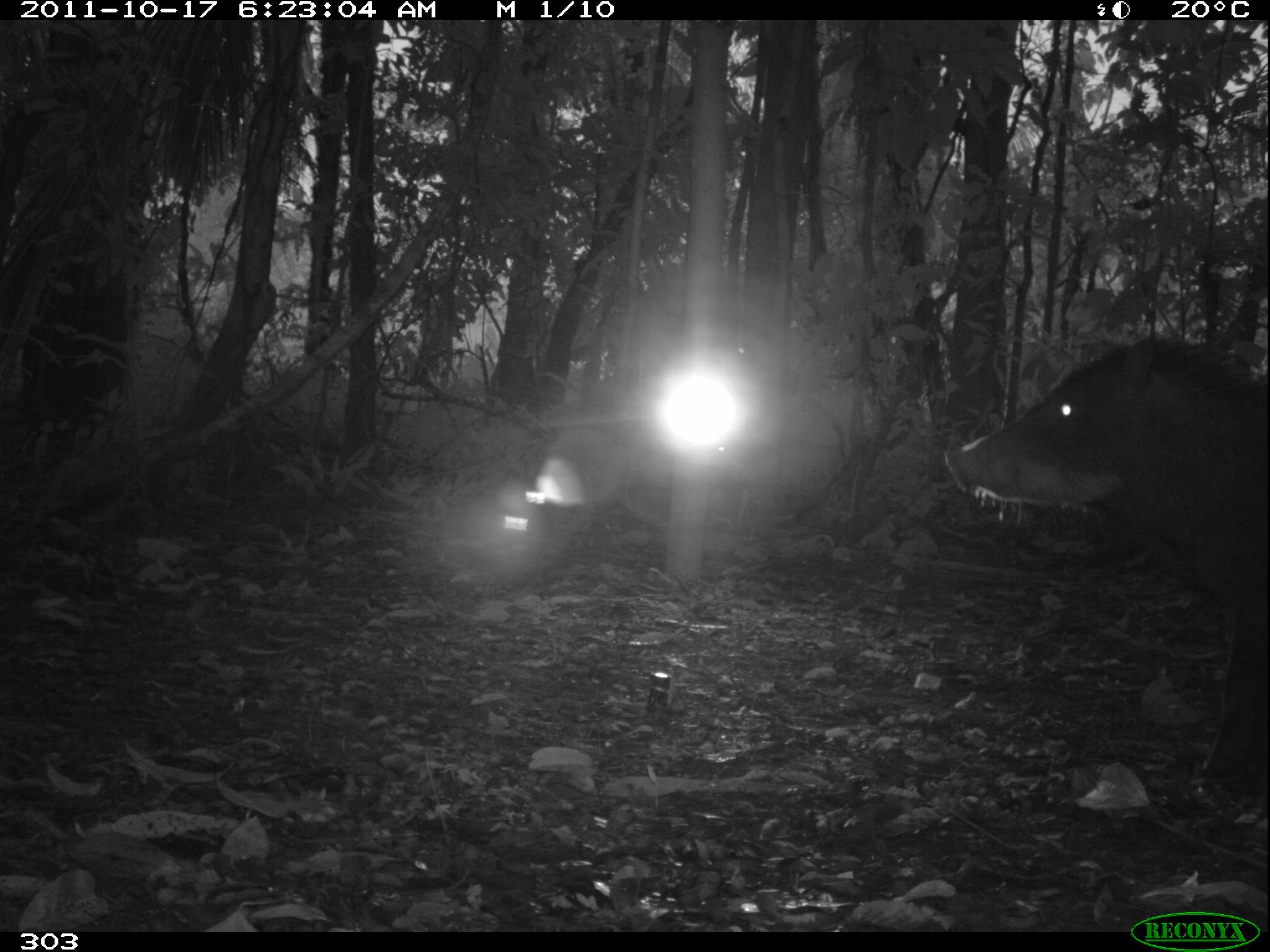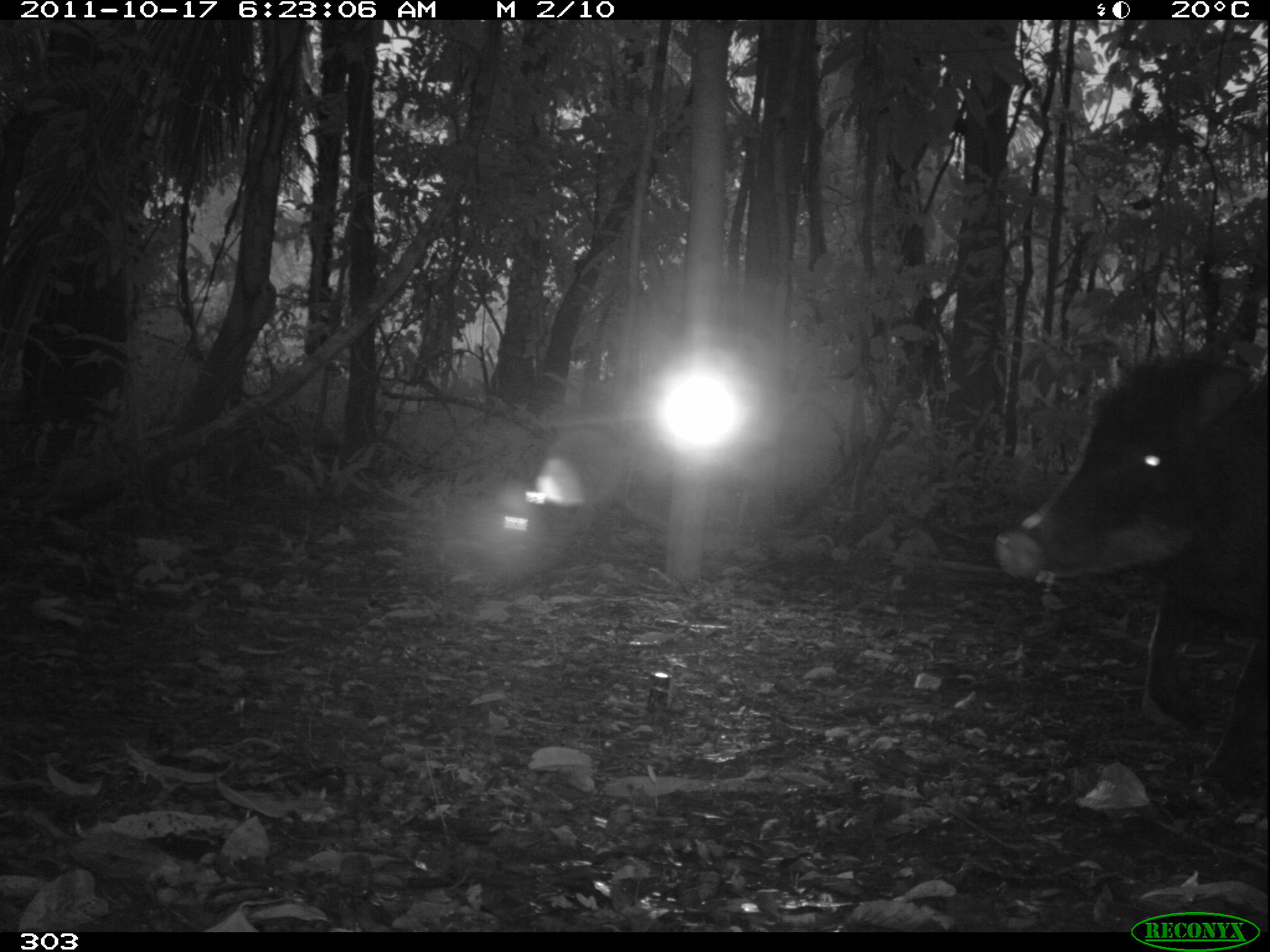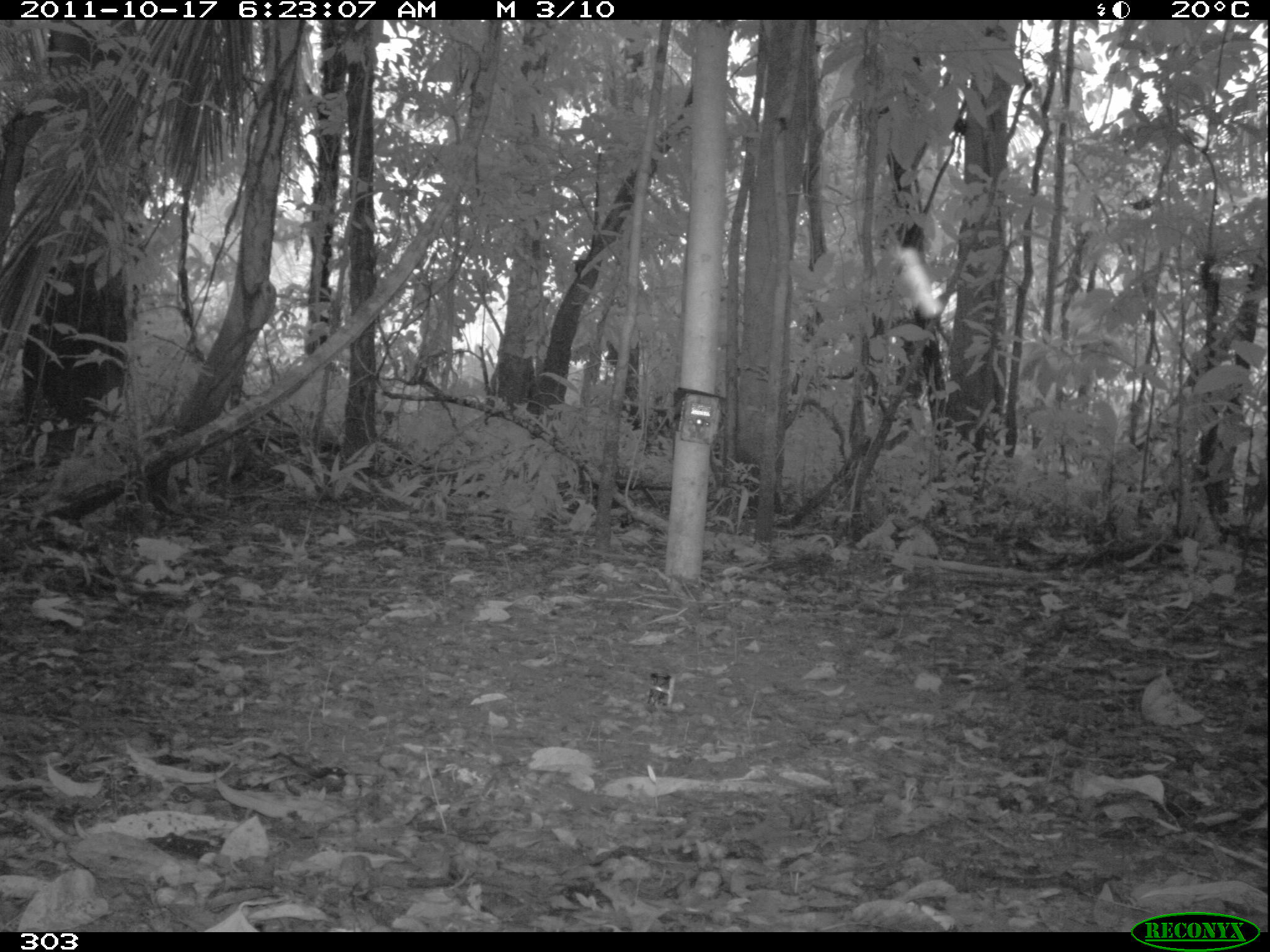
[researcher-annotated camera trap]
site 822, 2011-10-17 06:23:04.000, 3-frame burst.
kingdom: Animalia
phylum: Chordata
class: Mammalia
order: Artiodactyla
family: Tayassuidae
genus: Tayassu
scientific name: Tayassu pecari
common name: white-lipped peccary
Tayassu pecari (white-lipped peccary).